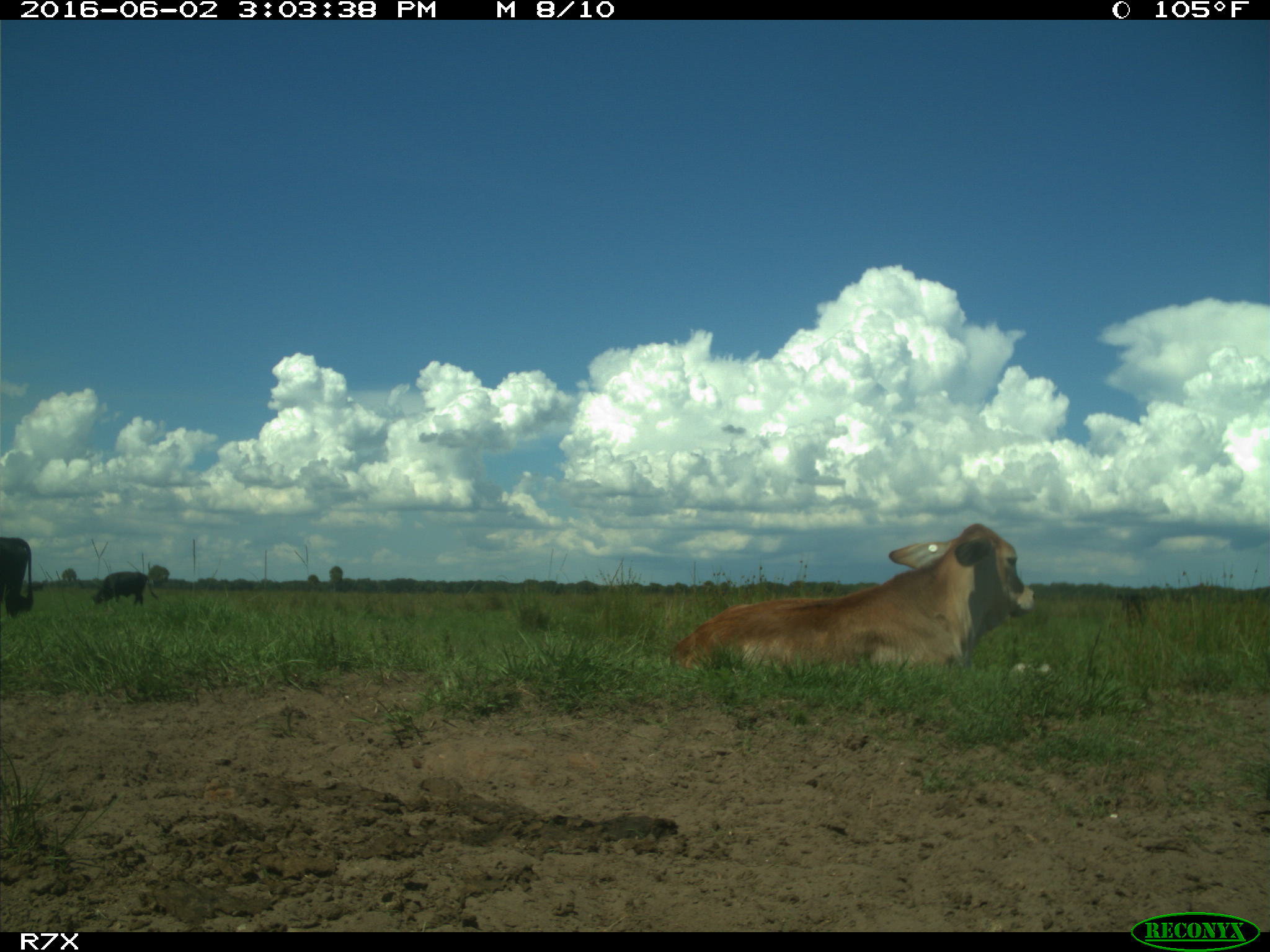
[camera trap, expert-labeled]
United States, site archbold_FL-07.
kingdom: Animalia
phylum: Chordata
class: Mammalia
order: Artiodactyla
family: Bovidae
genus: Bos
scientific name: Bos taurus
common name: domestic cow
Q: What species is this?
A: Bos taurus (domestic cow).